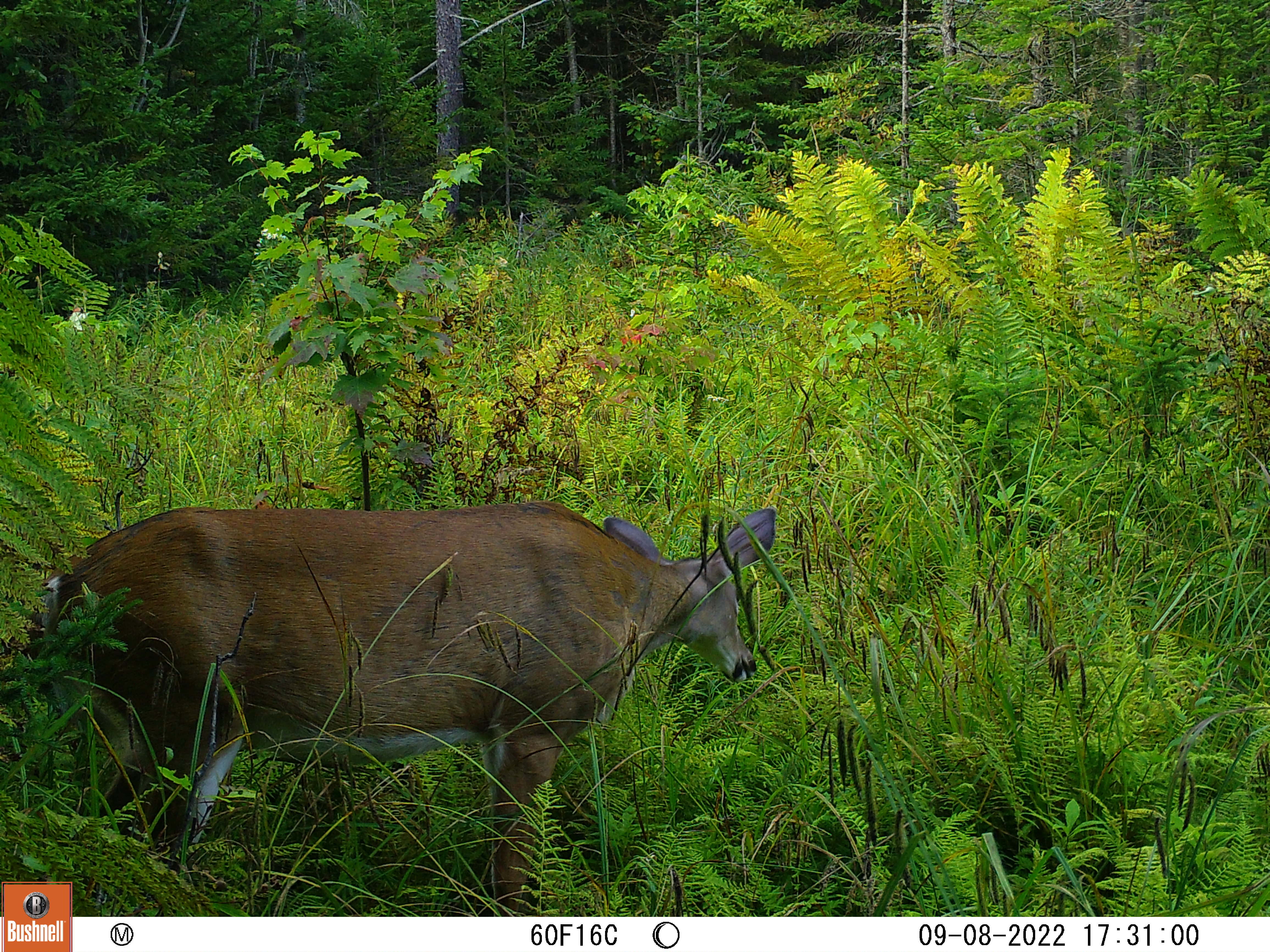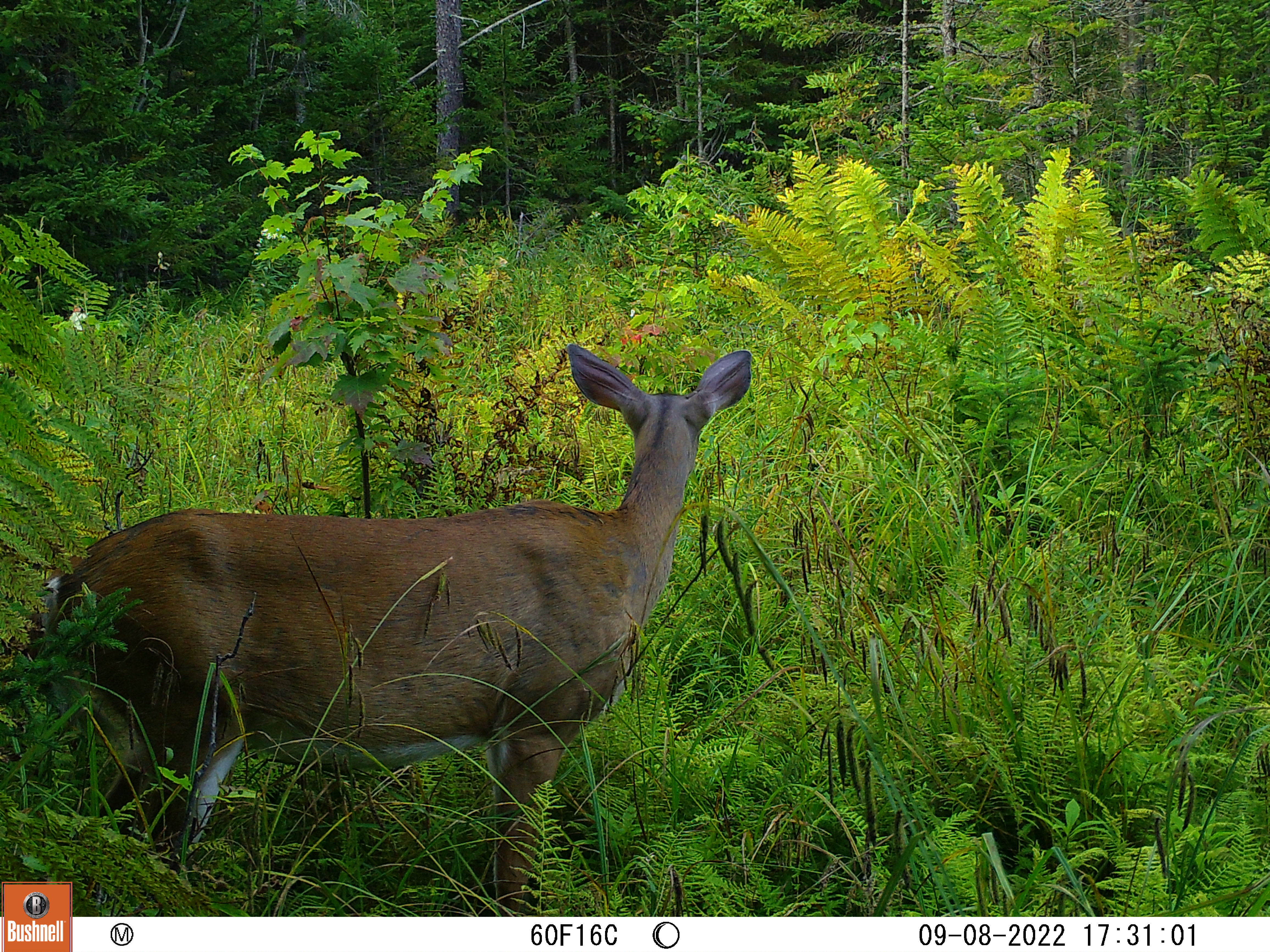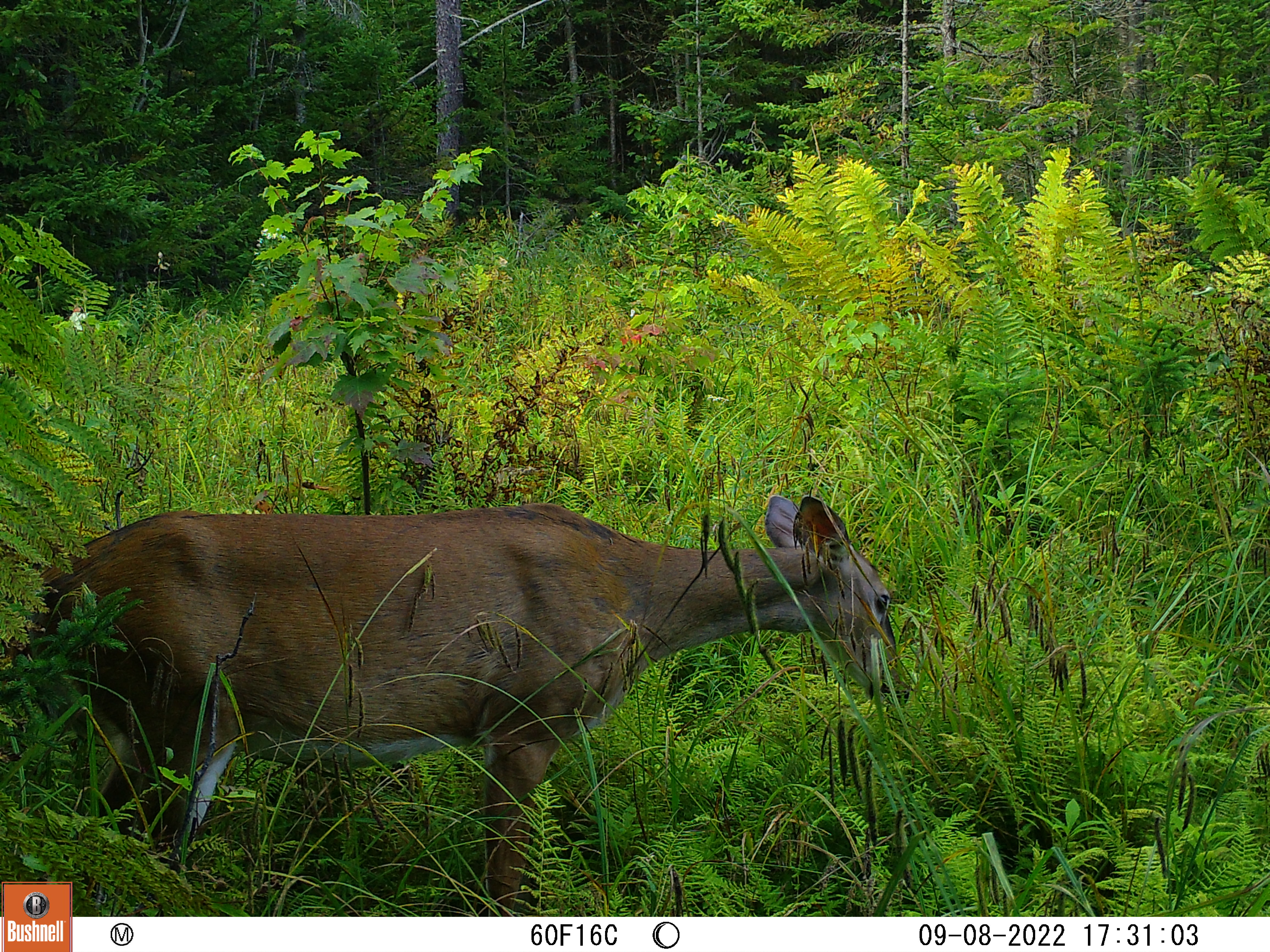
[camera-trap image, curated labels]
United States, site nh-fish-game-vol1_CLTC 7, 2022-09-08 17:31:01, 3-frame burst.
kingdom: Animalia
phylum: Chordata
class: Mammalia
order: Artiodactyla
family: Cervidae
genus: Odocoileus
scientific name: Odocoileus virginianus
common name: white-tailed deer